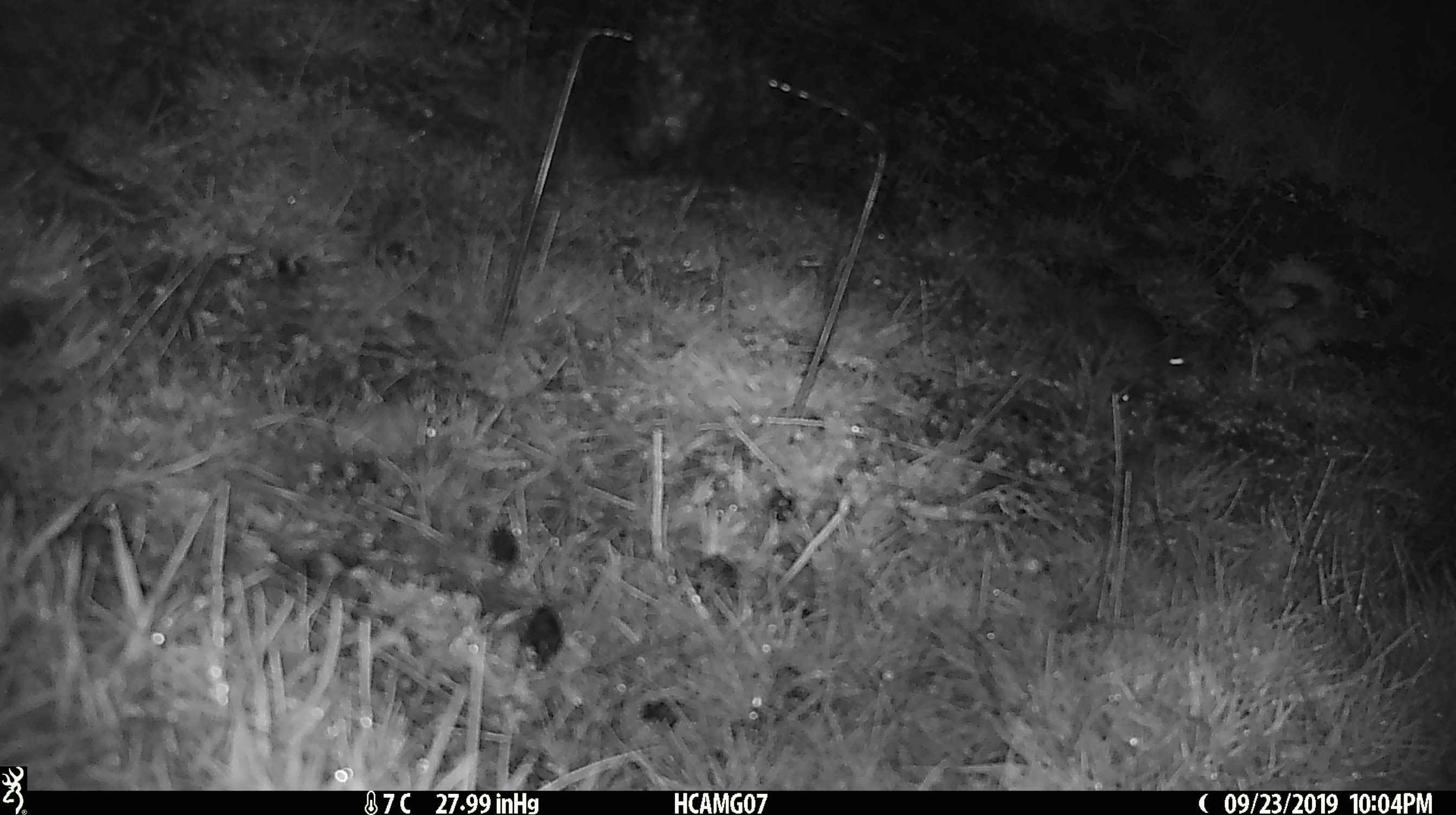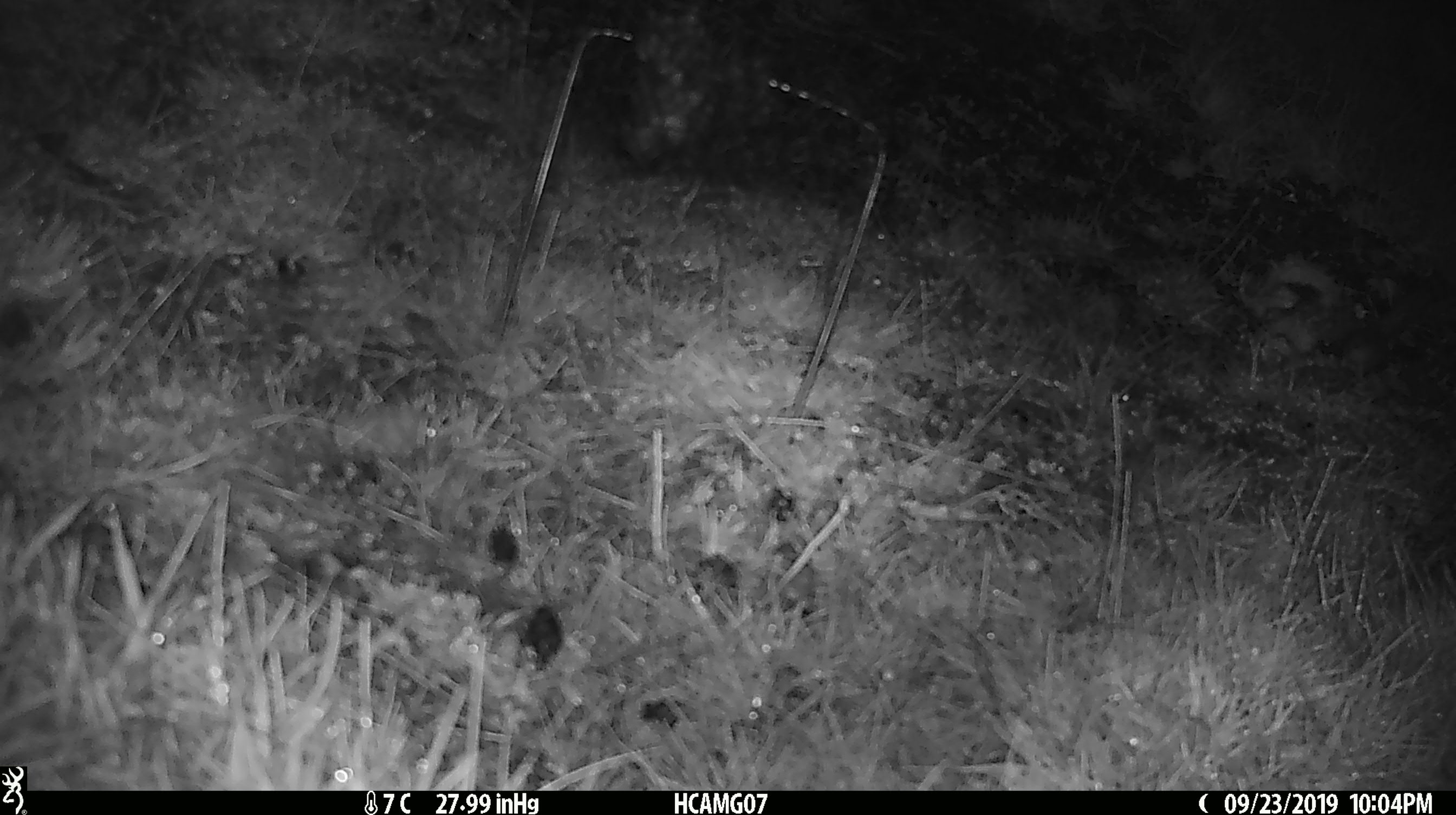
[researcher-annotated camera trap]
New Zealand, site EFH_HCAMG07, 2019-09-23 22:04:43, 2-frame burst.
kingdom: Animalia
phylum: Chordata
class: Mammalia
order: Rodentia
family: Muridae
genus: Mus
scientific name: Mus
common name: mouse